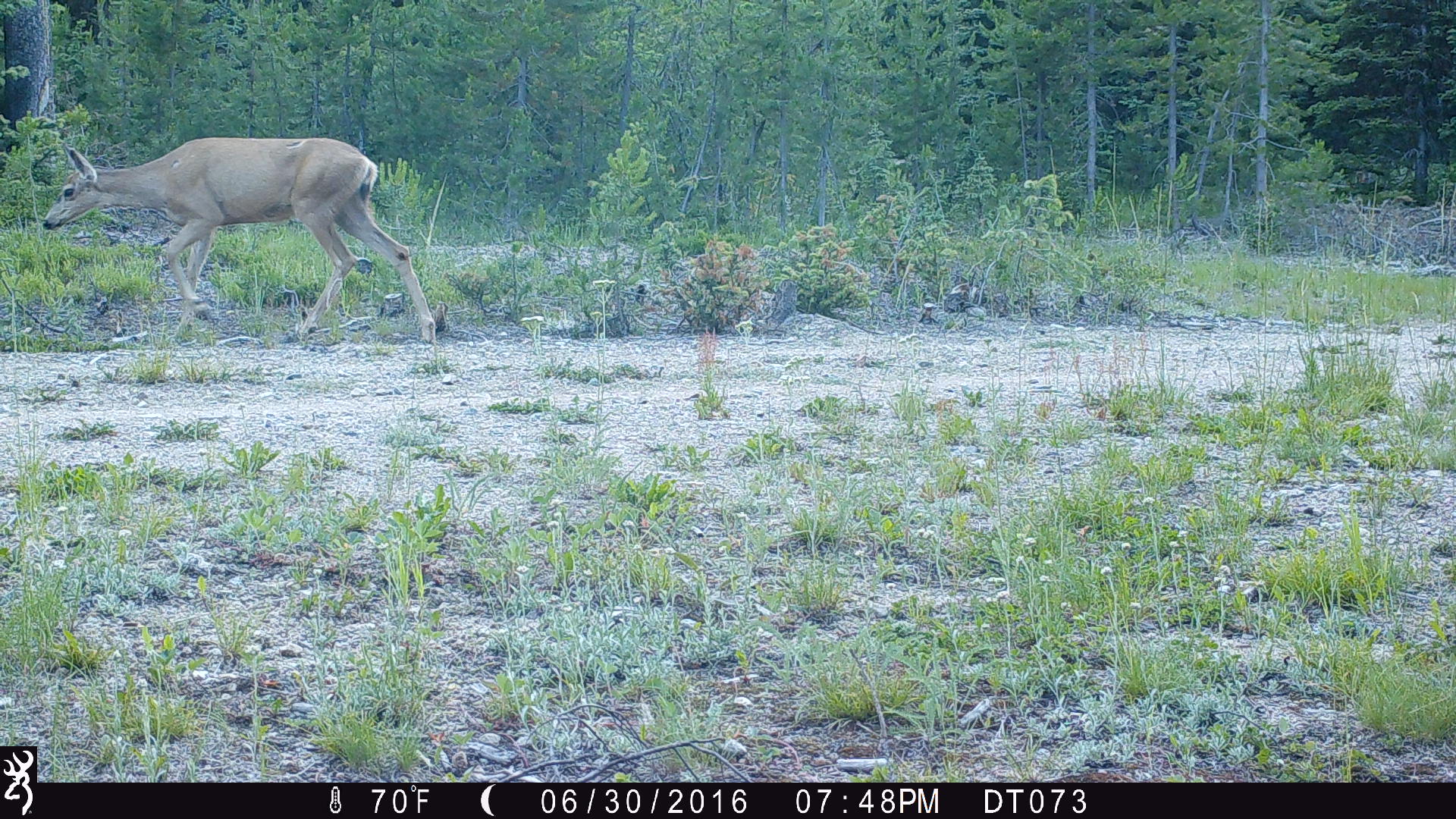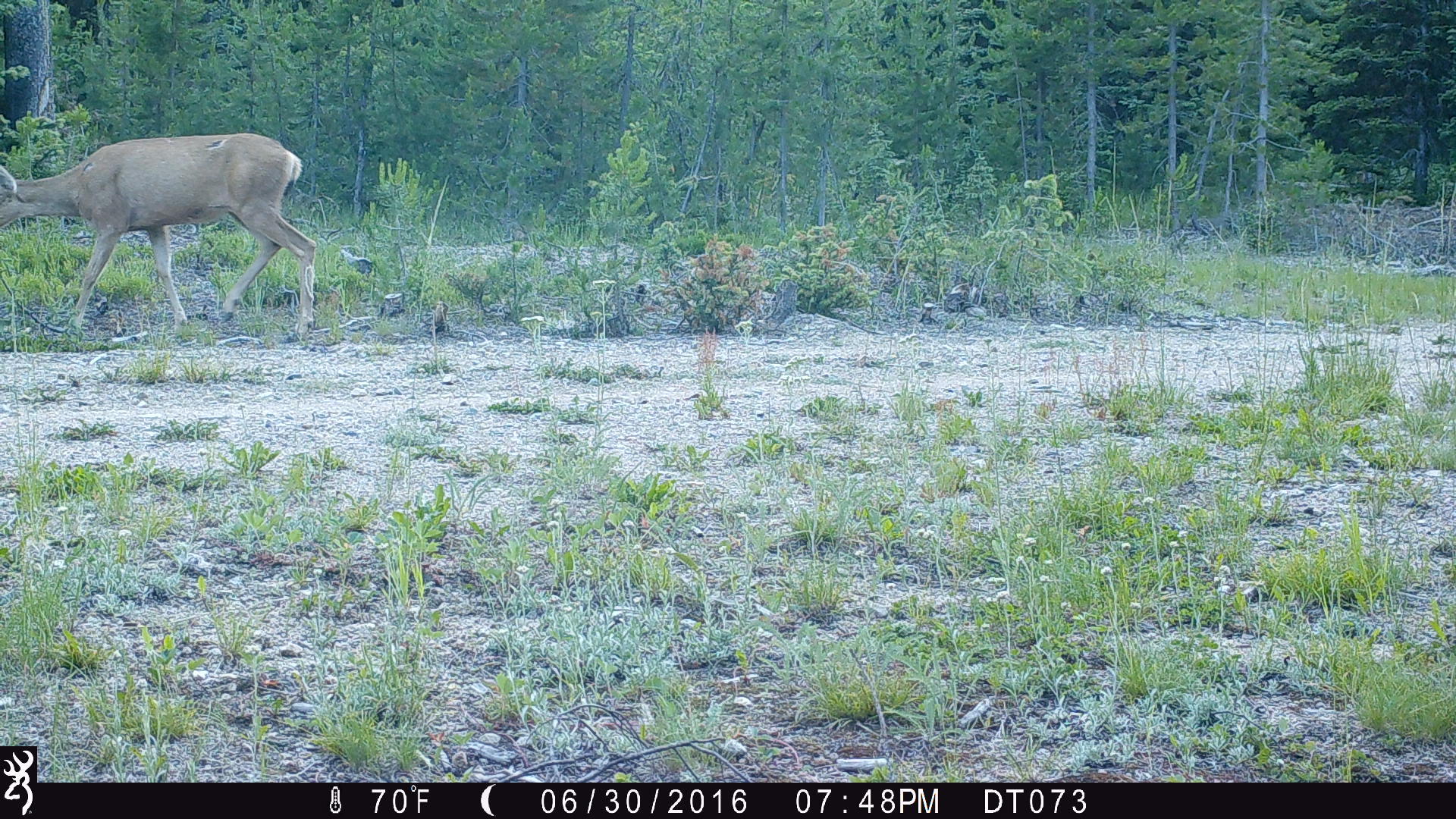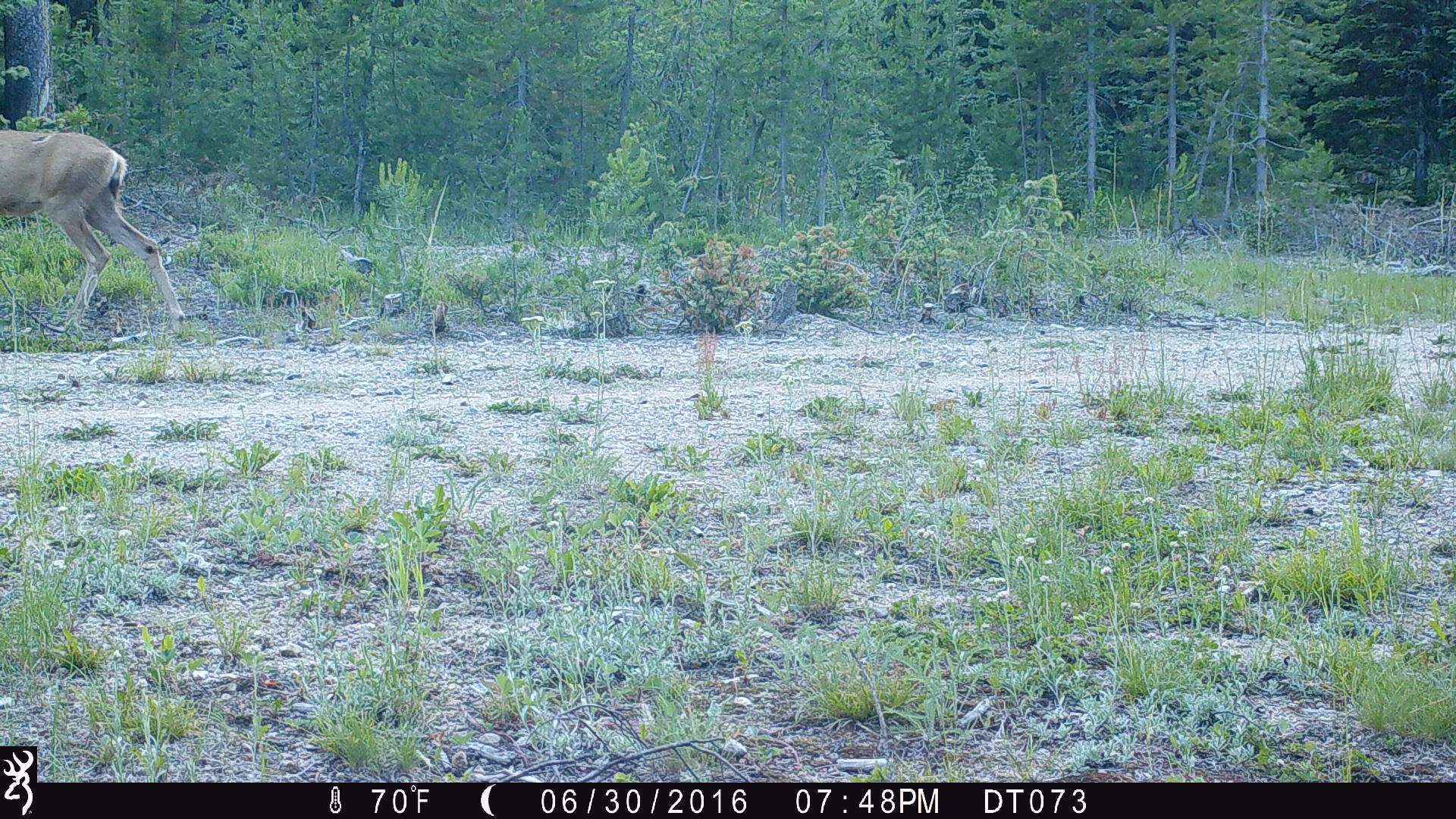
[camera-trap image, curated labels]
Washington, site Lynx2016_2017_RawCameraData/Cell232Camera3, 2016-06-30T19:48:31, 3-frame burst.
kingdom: Animalia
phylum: Chordata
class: Mammalia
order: Artiodactyla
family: Cervidae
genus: Odocoileus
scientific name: Odocoileus hemionus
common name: mule deer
Odocoileus hemionus (mule deer). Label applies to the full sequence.